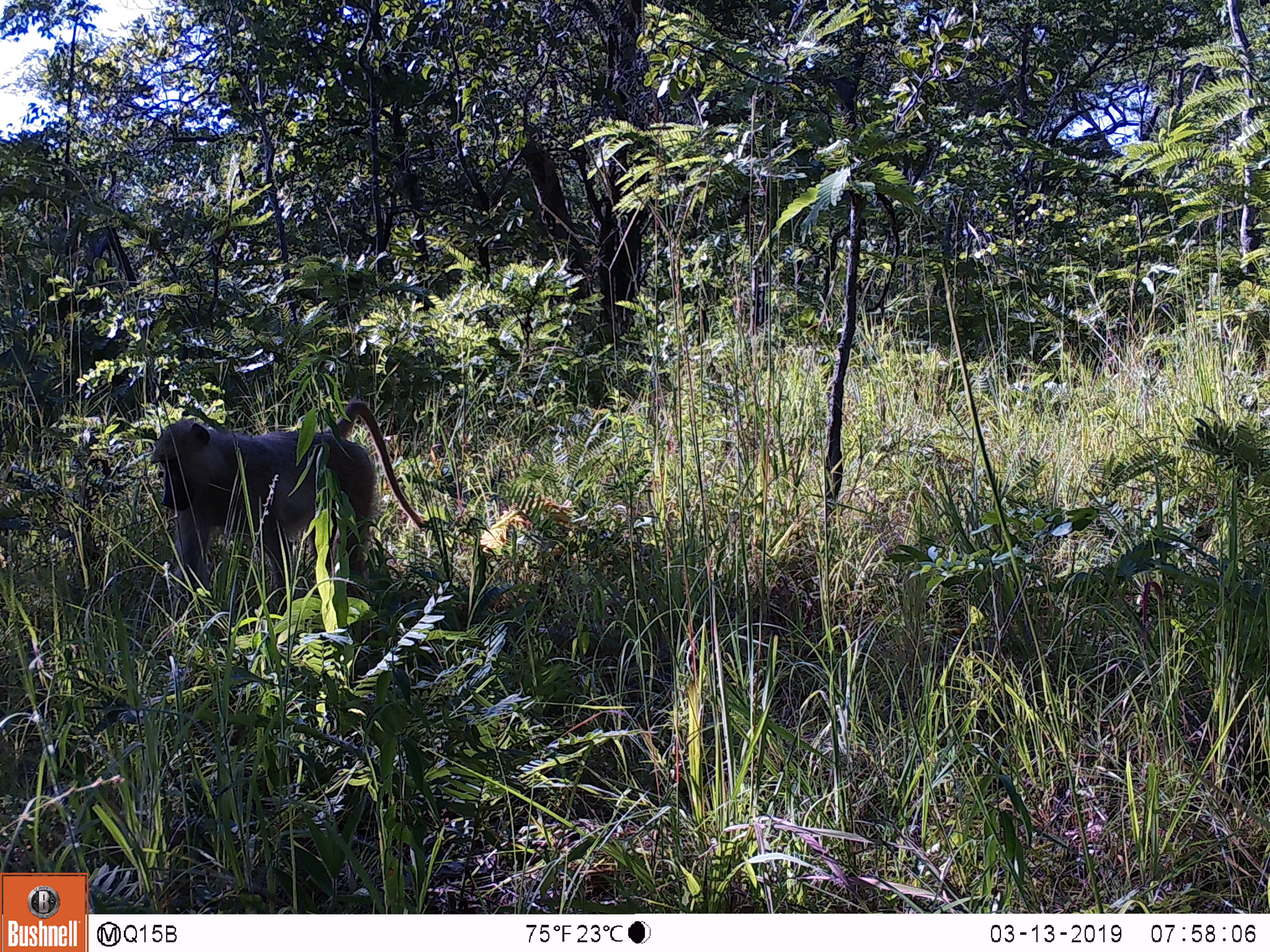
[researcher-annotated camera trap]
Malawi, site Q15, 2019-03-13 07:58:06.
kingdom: Animalia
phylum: Chordata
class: Mammalia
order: Primates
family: Cercopithecidae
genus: Papio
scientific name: Papio cynocephalus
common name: yellow baboon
Yellow baboon (Papio cynocephalus), count 1.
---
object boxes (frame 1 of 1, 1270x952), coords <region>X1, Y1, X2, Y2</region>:
yellow baboon: <region>150, 378, 435, 649</region>